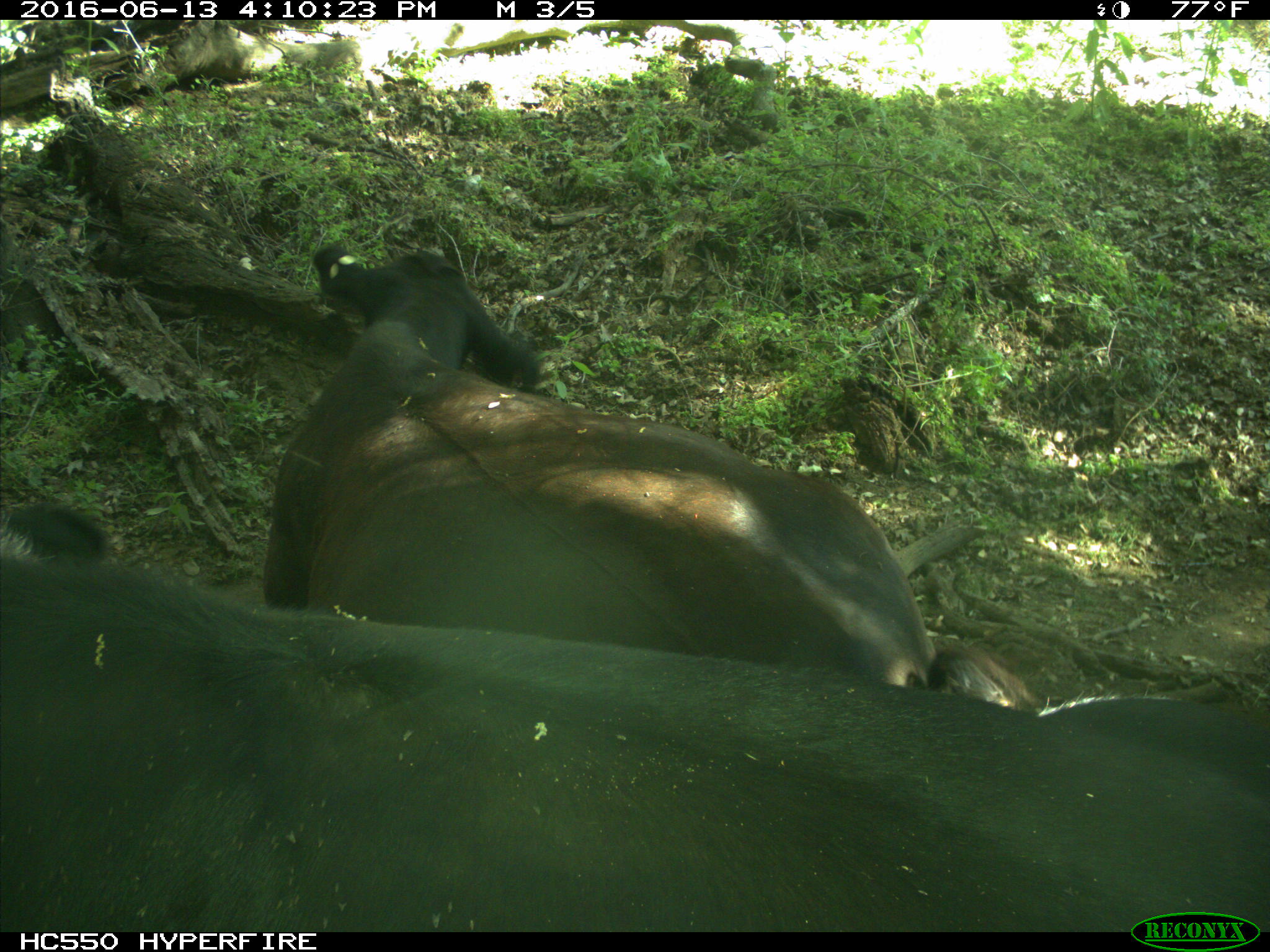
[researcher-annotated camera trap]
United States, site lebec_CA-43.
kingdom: Animalia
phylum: Chordata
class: Mammalia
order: Artiodactyla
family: Bovidae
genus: Bos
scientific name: Bos taurus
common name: domestic cow